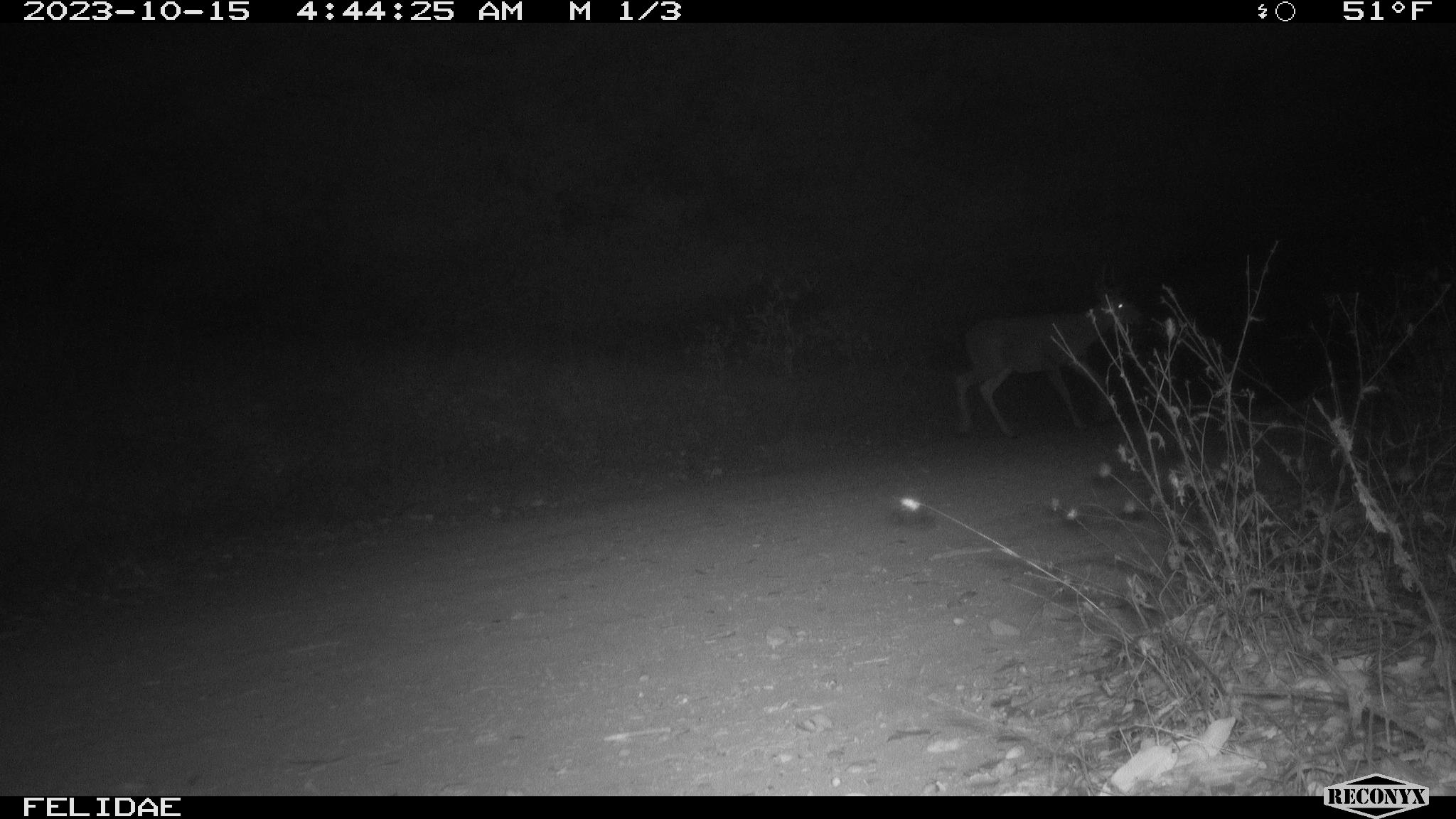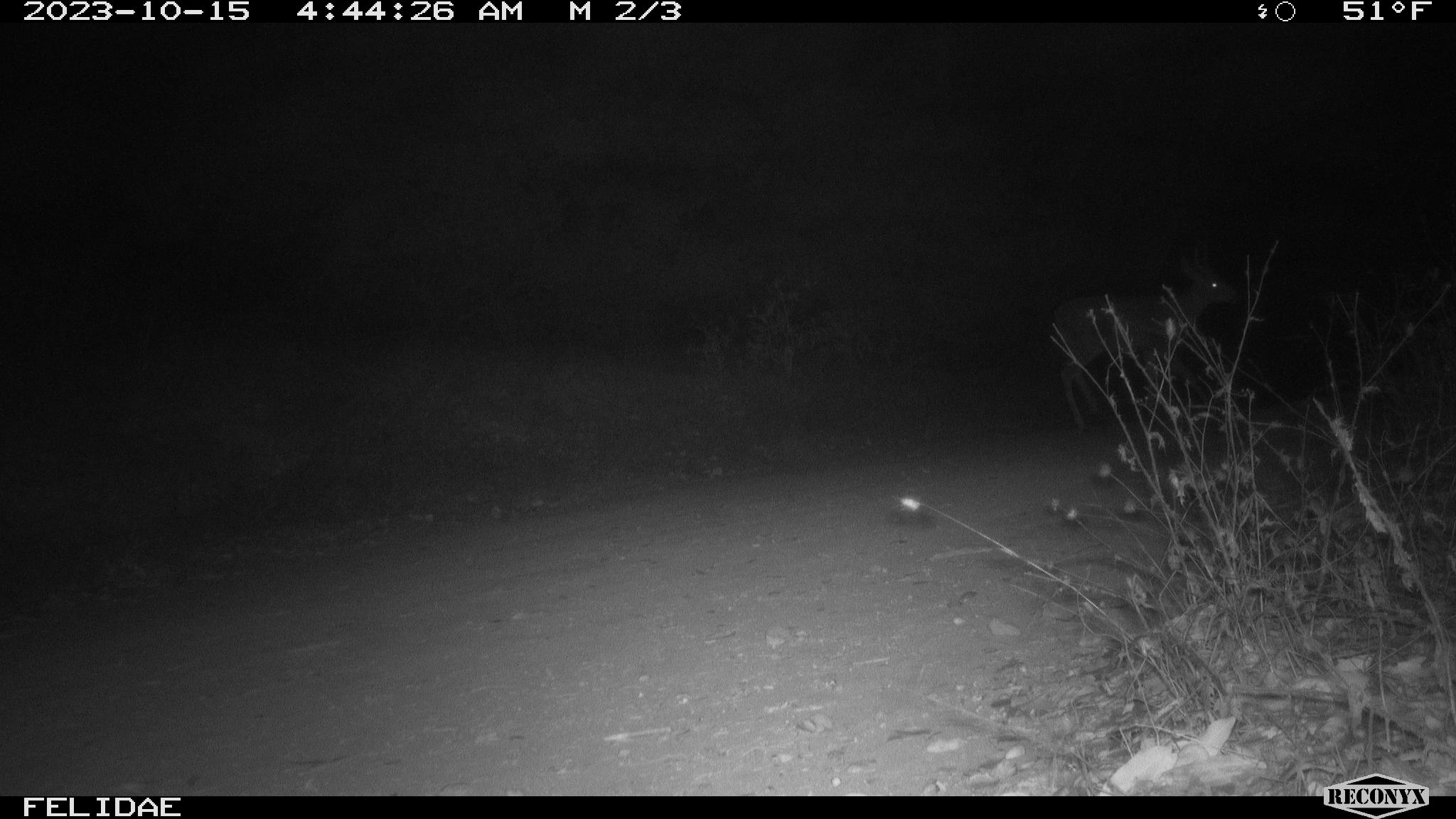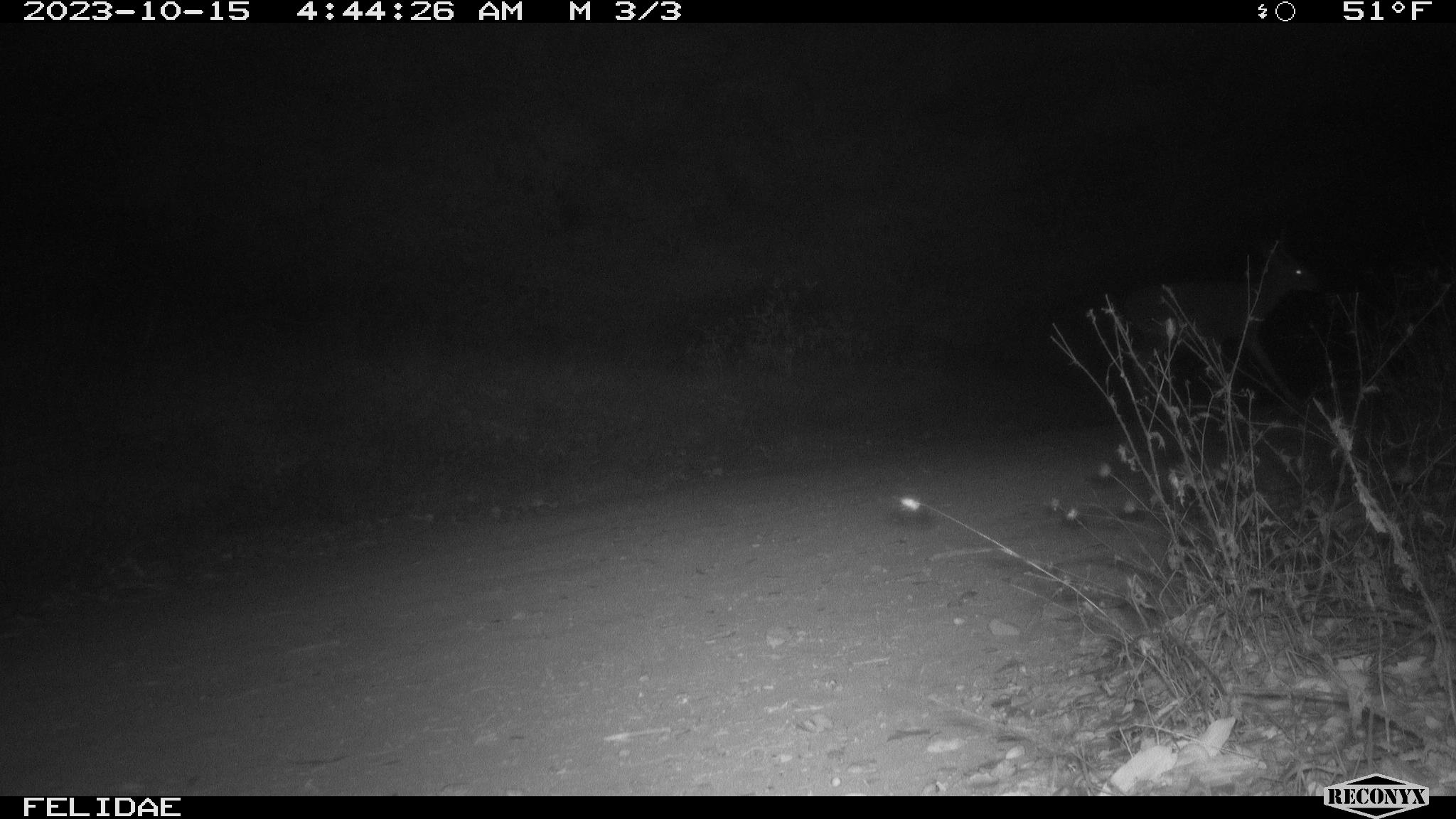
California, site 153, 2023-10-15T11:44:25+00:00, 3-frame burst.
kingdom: Animalia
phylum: Chordata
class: Mammalia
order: Artiodactyla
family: Cervidae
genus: Odocoileus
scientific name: Odocoileus hemionus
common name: mule deer